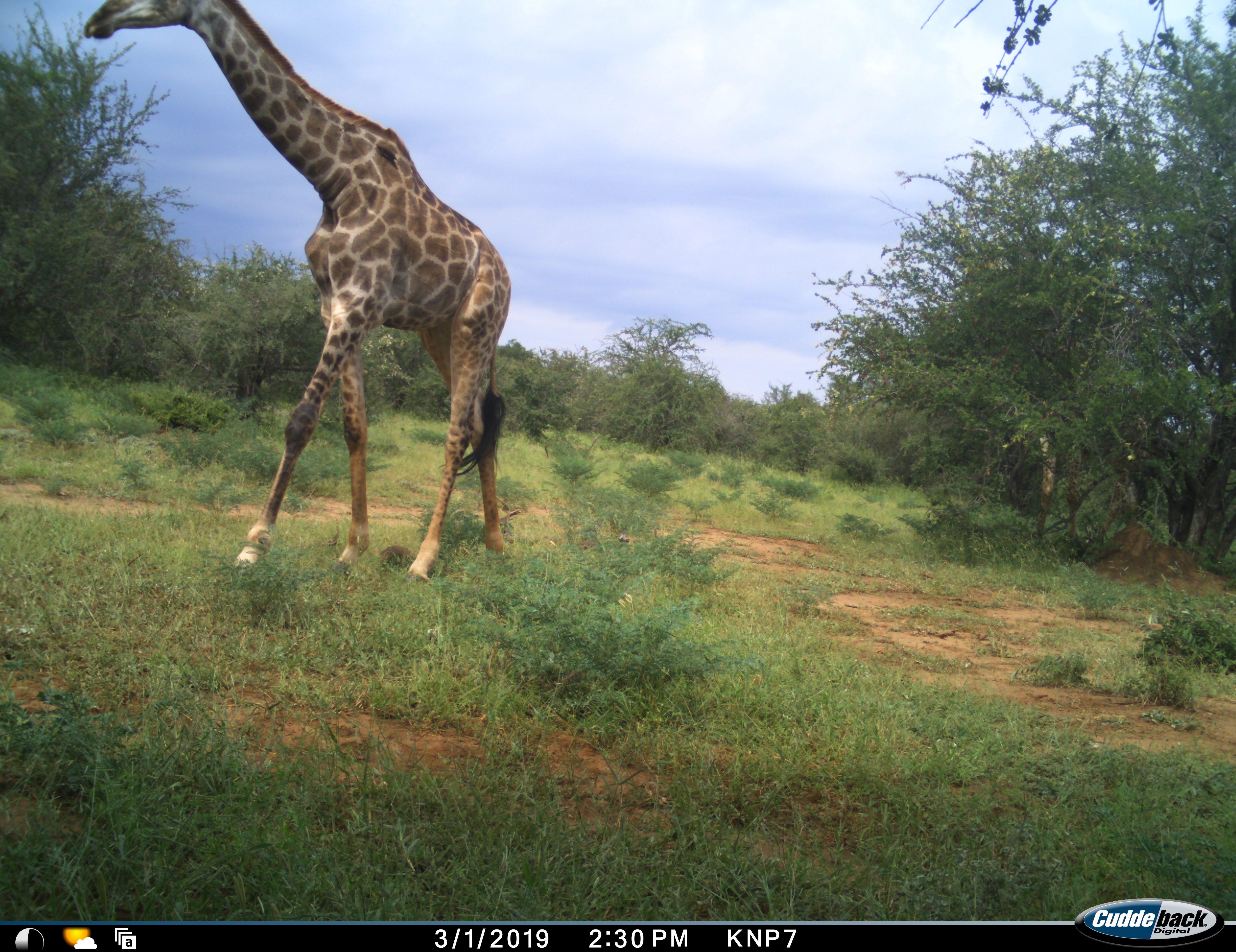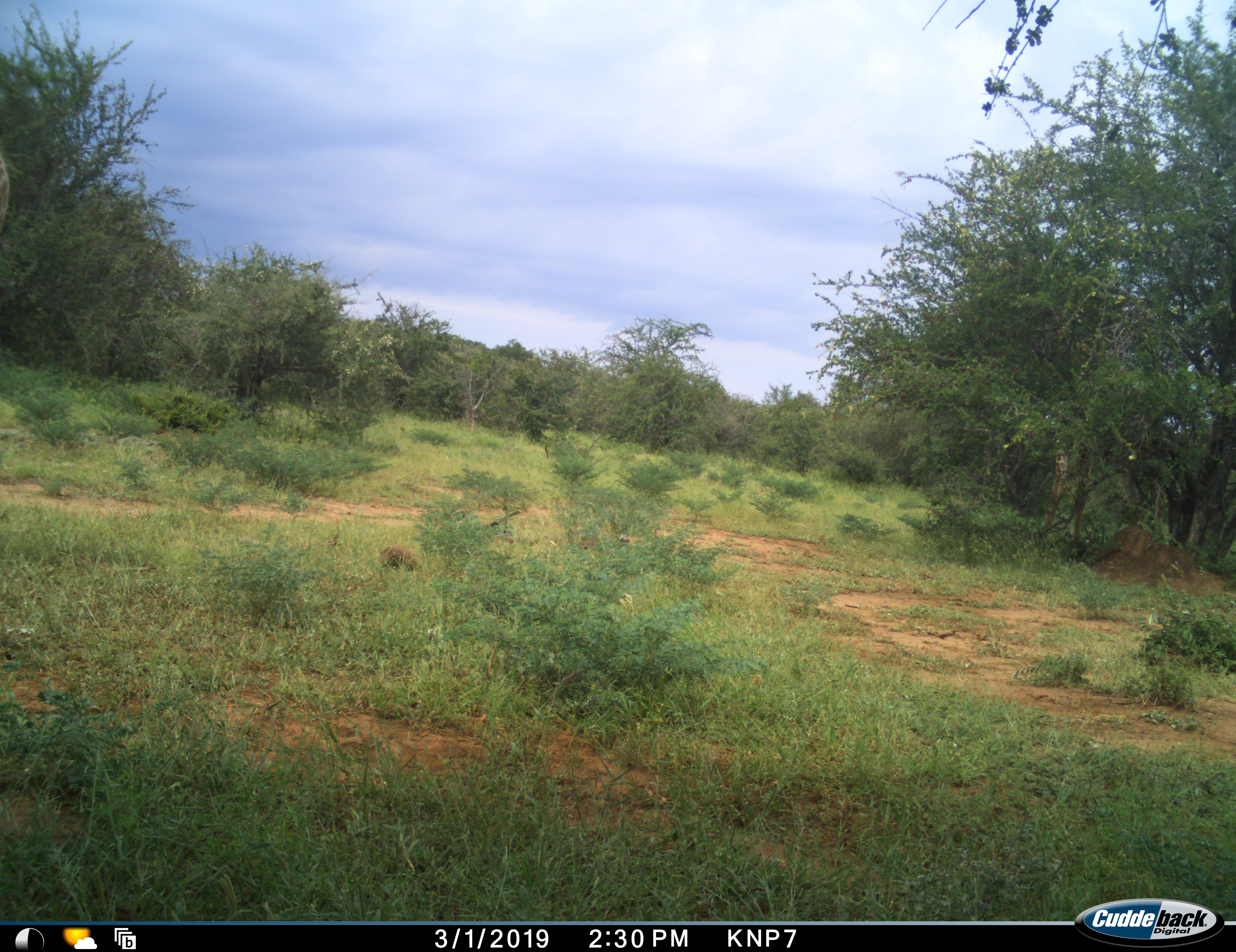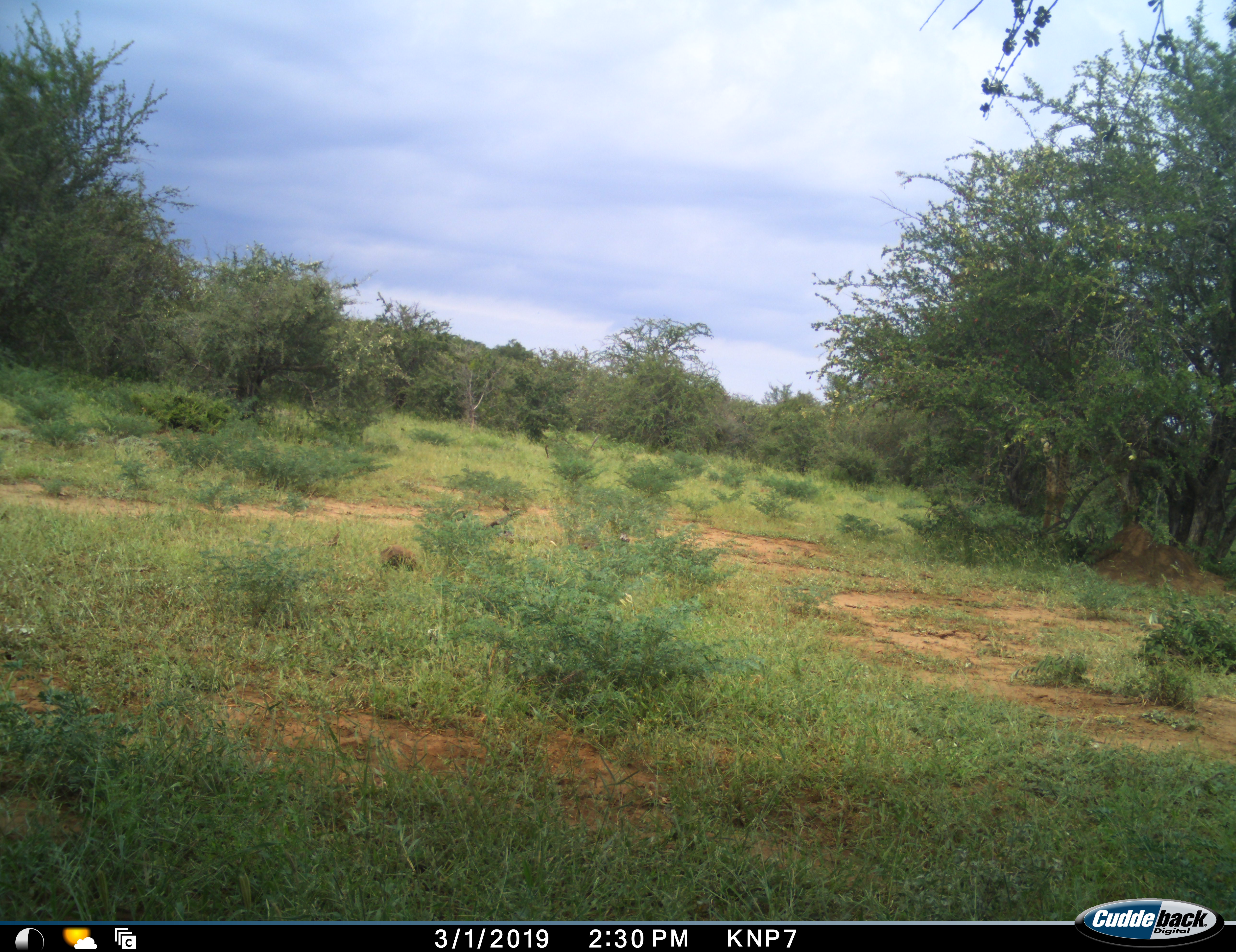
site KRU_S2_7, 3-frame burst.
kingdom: Animalia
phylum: Chordata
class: Mammalia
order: Artiodactyla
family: Giraffidae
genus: Giraffa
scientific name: Giraffa camelopardalis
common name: giraffe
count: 1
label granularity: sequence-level